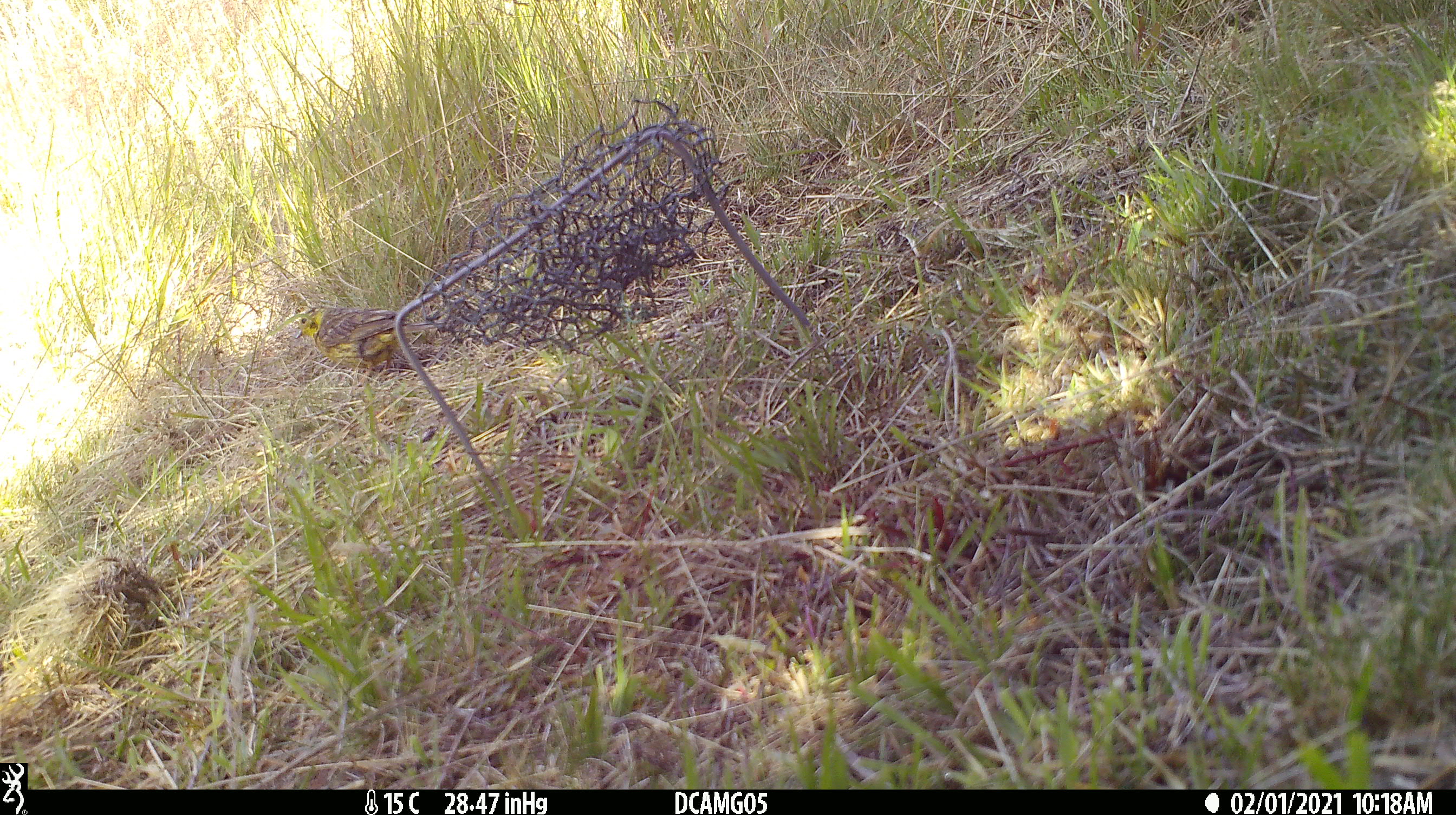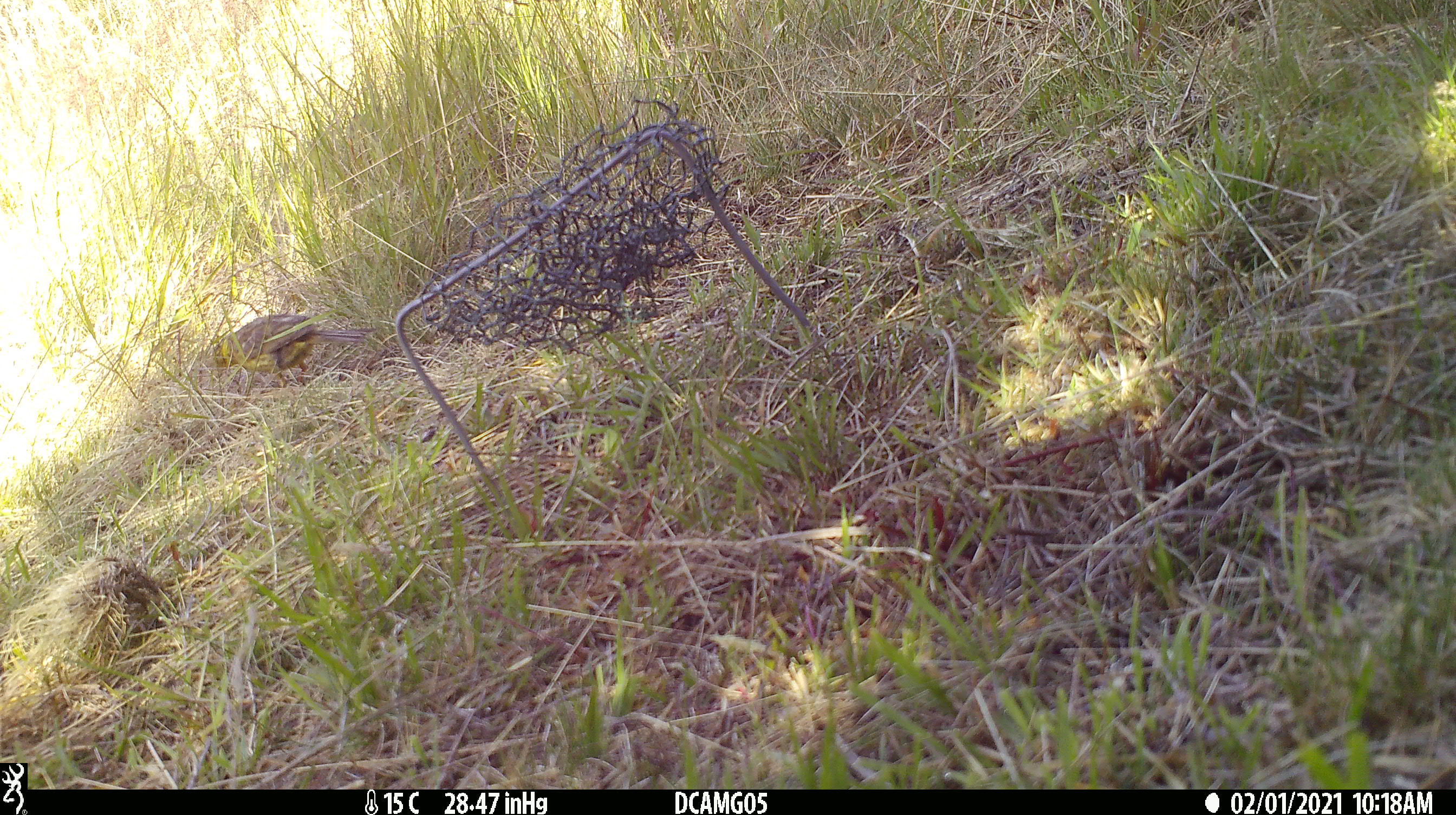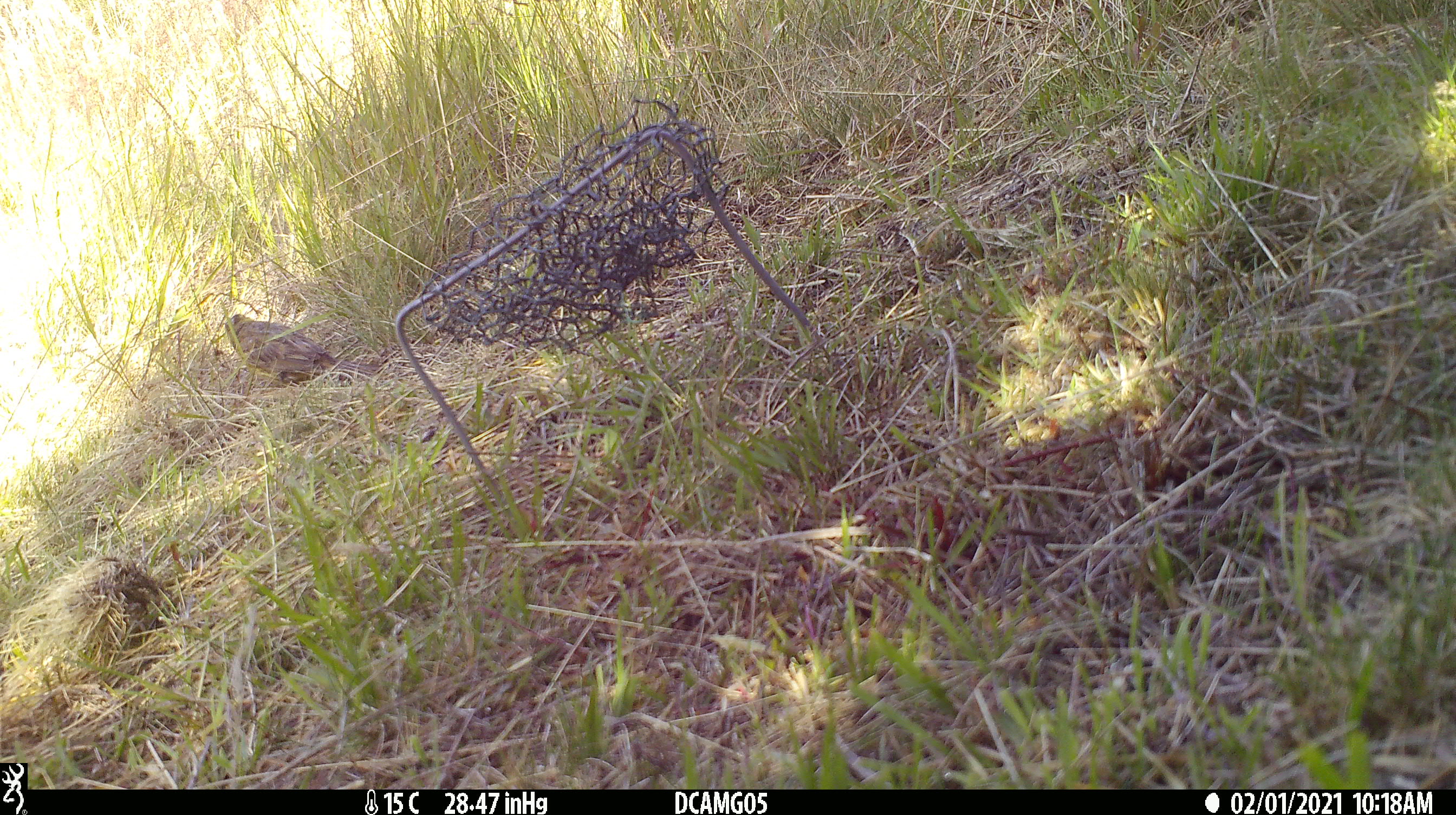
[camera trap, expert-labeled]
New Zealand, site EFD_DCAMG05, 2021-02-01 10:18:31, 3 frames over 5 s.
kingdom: Animalia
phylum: Chordata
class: Aves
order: Passeriformes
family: Fringillidae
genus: Chloris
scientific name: Chloris chloris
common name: greenfinch